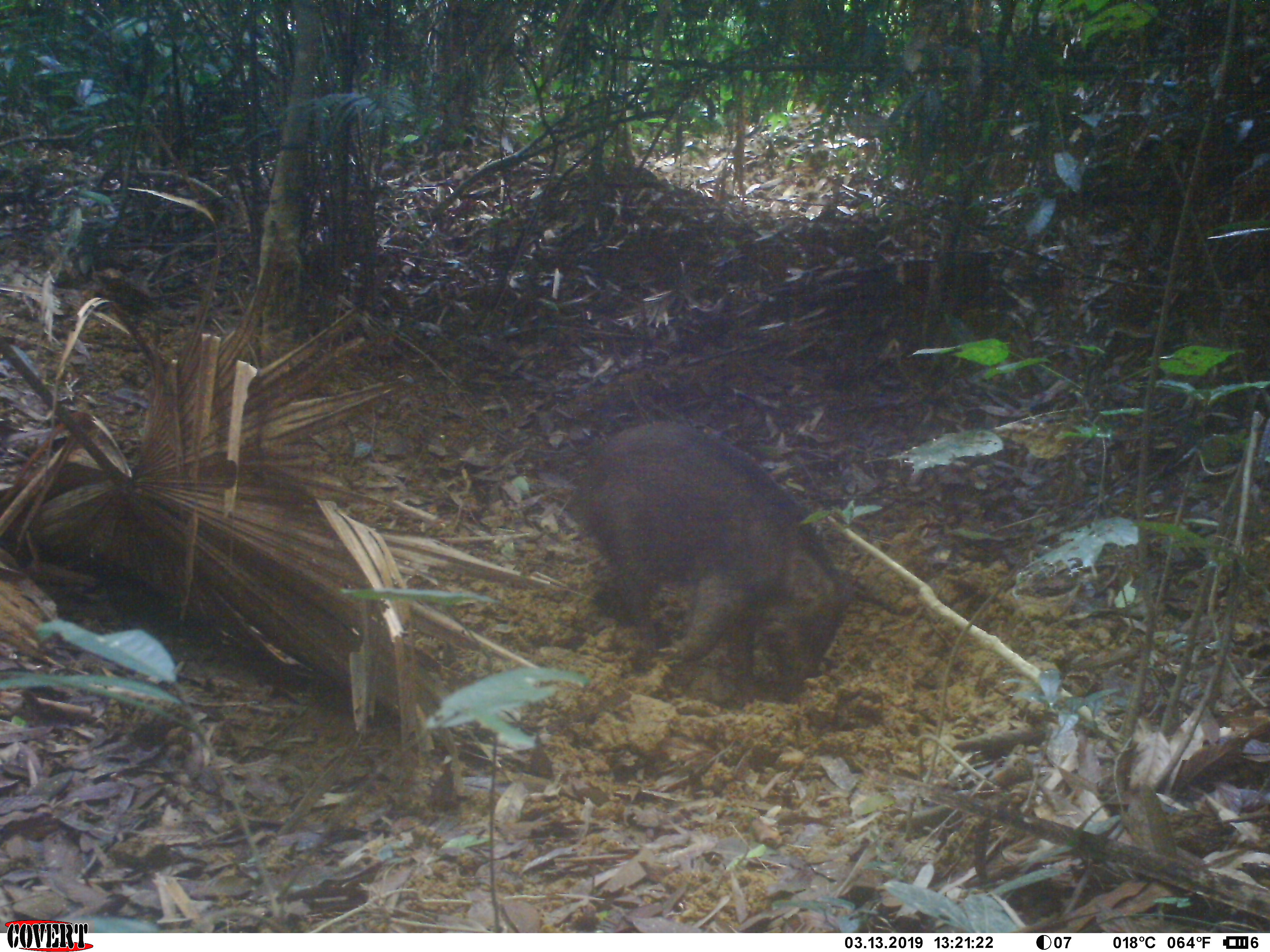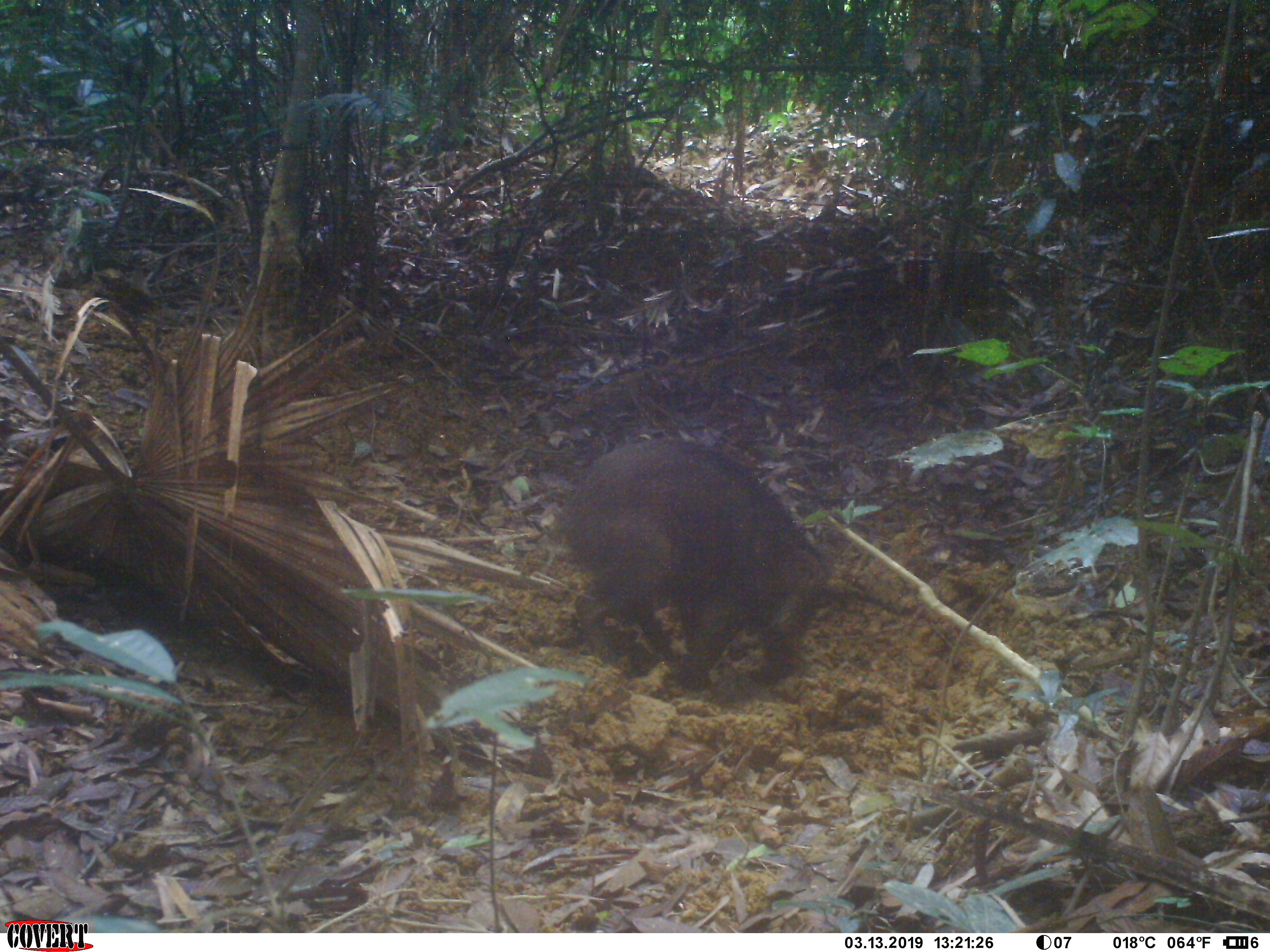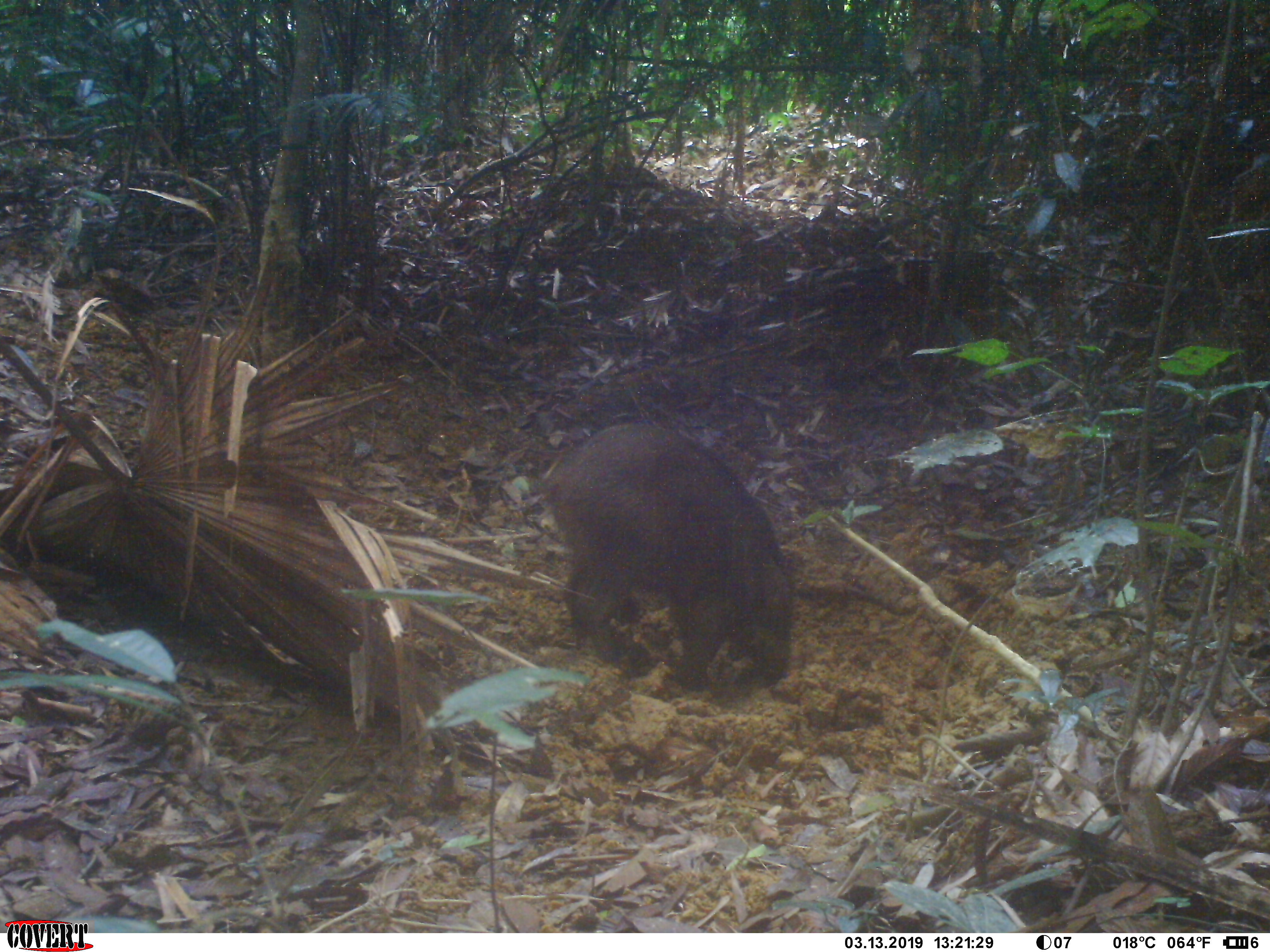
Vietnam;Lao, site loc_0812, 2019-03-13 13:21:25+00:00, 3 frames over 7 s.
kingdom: Animalia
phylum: Chordata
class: Mammalia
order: Artiodactyla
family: Suidae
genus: Sus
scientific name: Sus scrofa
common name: eurasian wild pig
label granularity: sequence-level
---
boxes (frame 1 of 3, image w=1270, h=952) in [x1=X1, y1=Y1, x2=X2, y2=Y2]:
eurasian wild pig: [x1=572, y1=421, x2=851, y2=707]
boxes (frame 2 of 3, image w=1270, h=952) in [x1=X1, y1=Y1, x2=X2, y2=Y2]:
eurasian wild pig: [x1=557, y1=437, x2=833, y2=692]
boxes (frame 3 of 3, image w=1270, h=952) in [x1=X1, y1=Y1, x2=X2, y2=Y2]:
eurasian wild pig: [x1=540, y1=422, x2=794, y2=693]